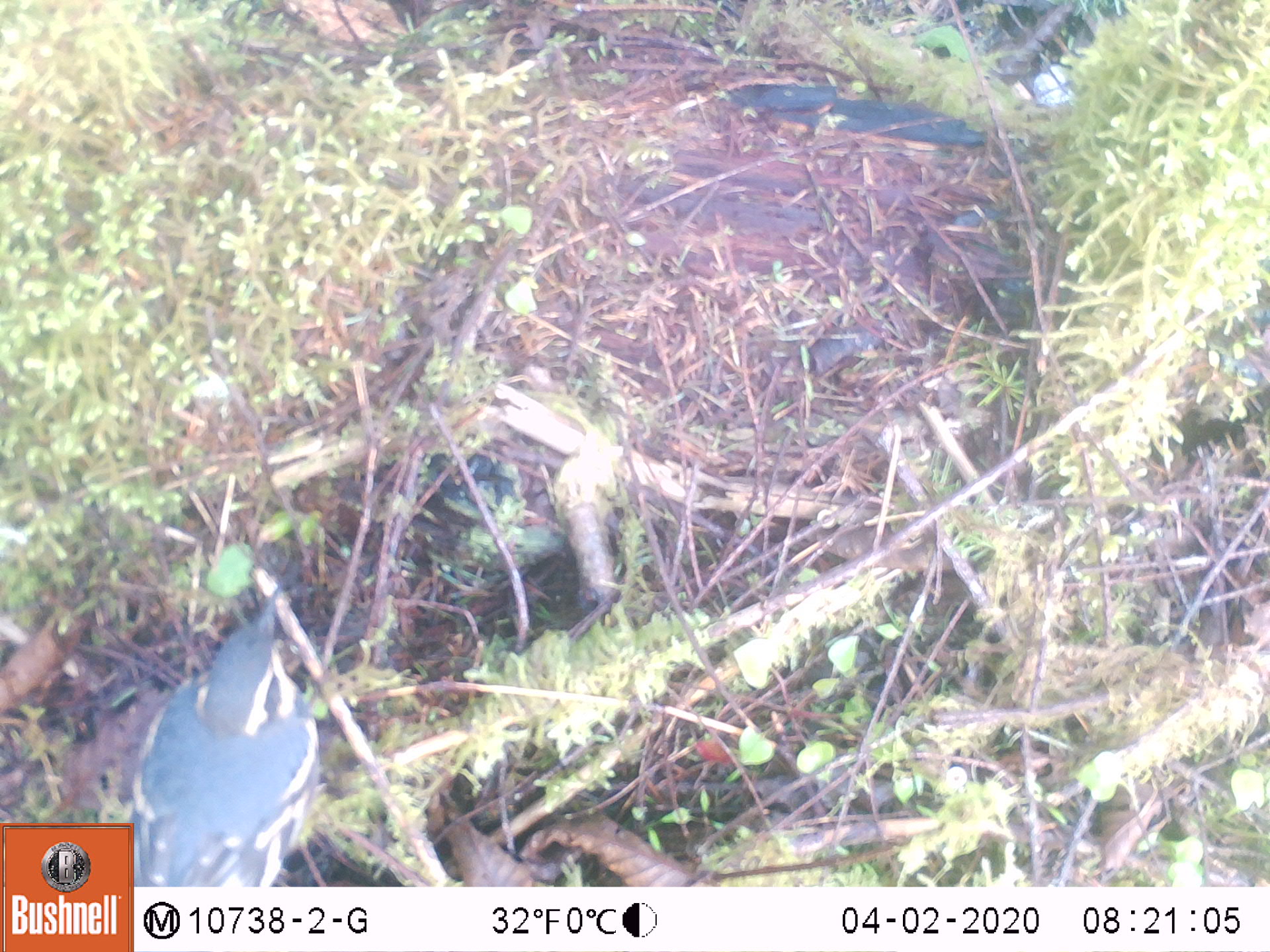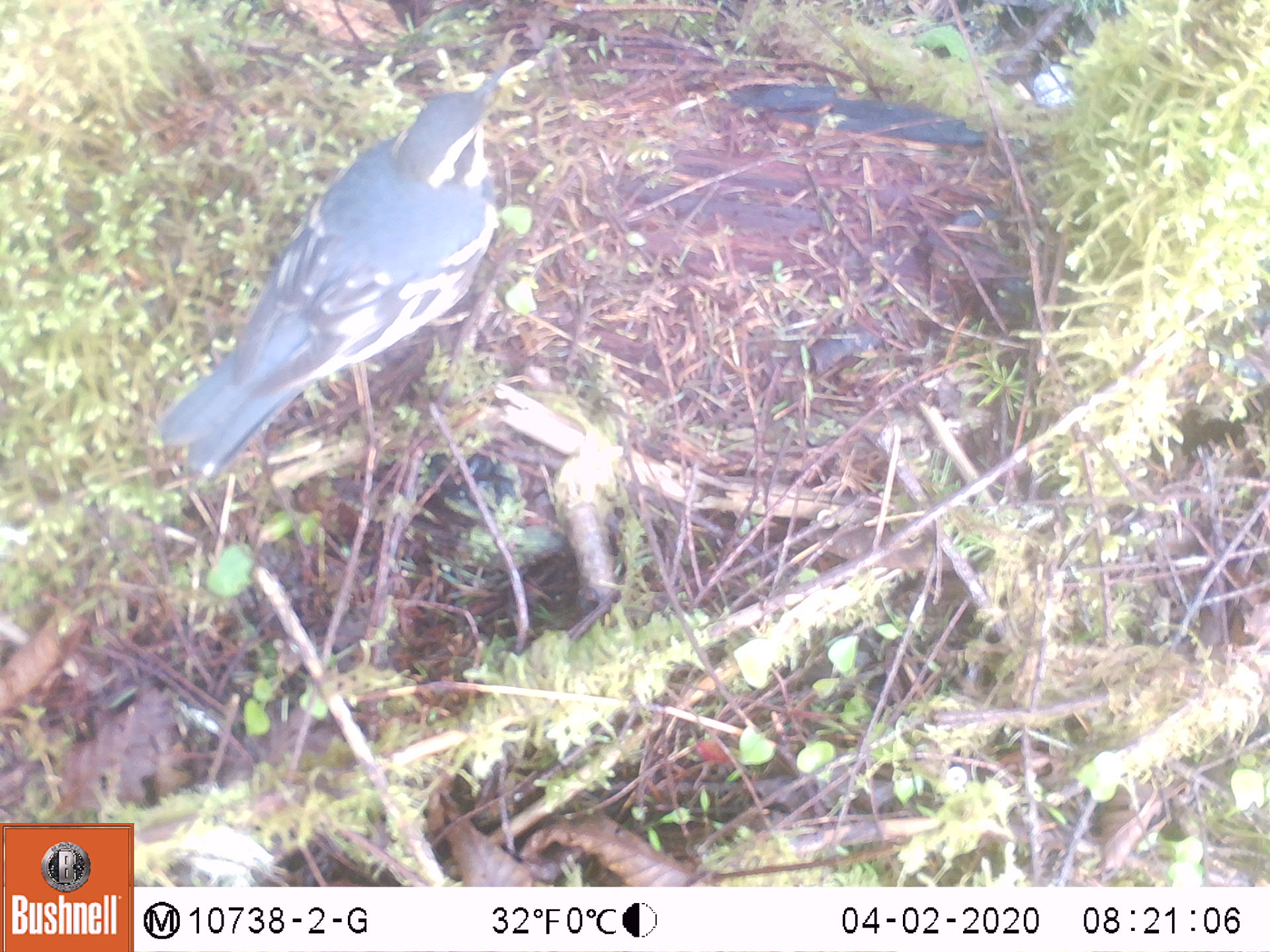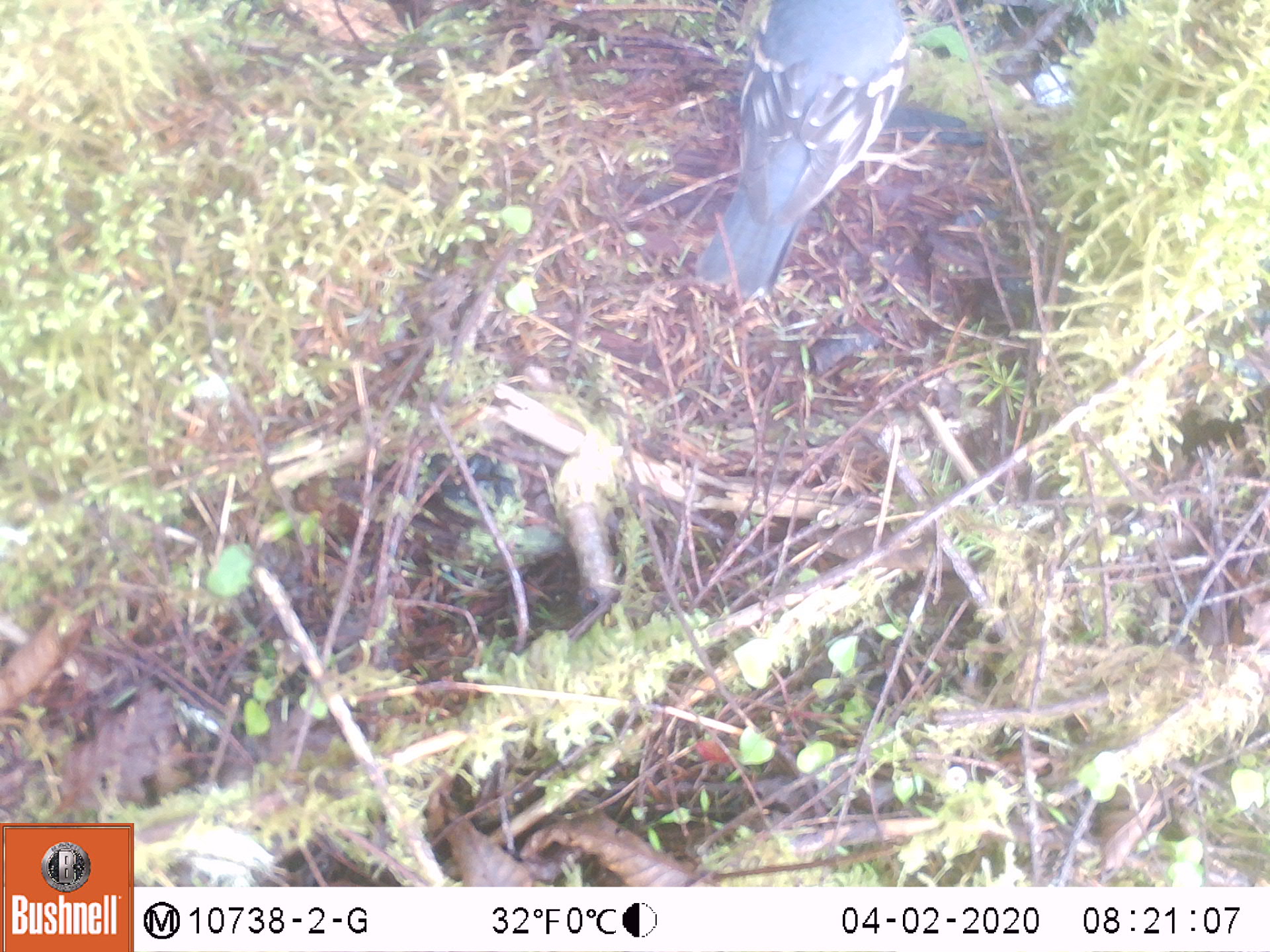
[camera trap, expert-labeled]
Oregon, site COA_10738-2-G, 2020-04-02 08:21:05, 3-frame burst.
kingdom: Animalia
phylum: Chordata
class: Aves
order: Passeriformes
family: Turdidae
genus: Ixoreus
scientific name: Ixoreus naevius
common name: varied thrush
Varied thrush (Ixoreus naevius).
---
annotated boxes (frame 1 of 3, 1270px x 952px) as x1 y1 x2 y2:
varied thrush: 135 600 318 885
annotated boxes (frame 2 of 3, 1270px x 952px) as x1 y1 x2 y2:
varied thrush: 170 66 506 471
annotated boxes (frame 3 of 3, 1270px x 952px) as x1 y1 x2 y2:
varied thrush: 710 2 916 304